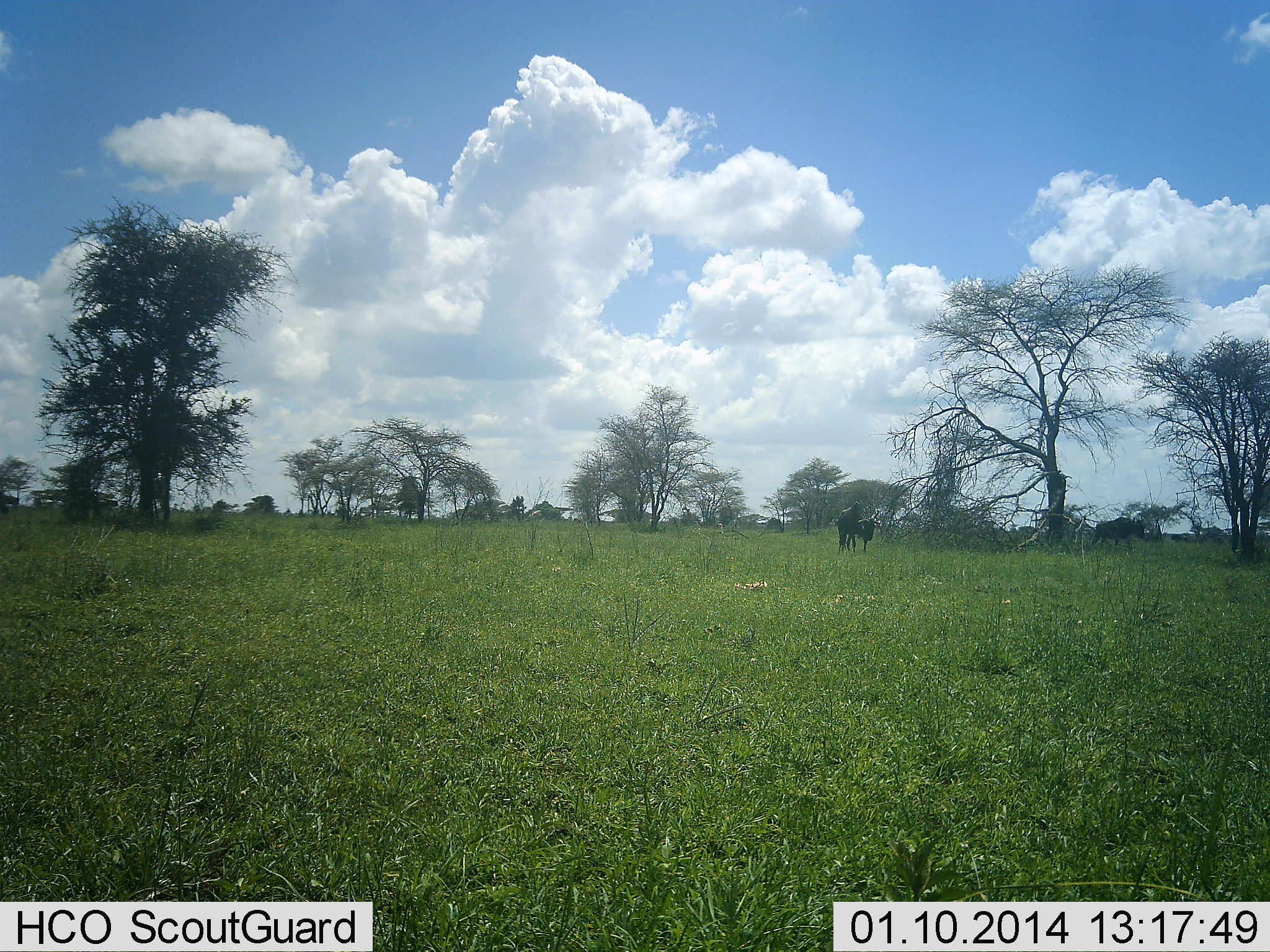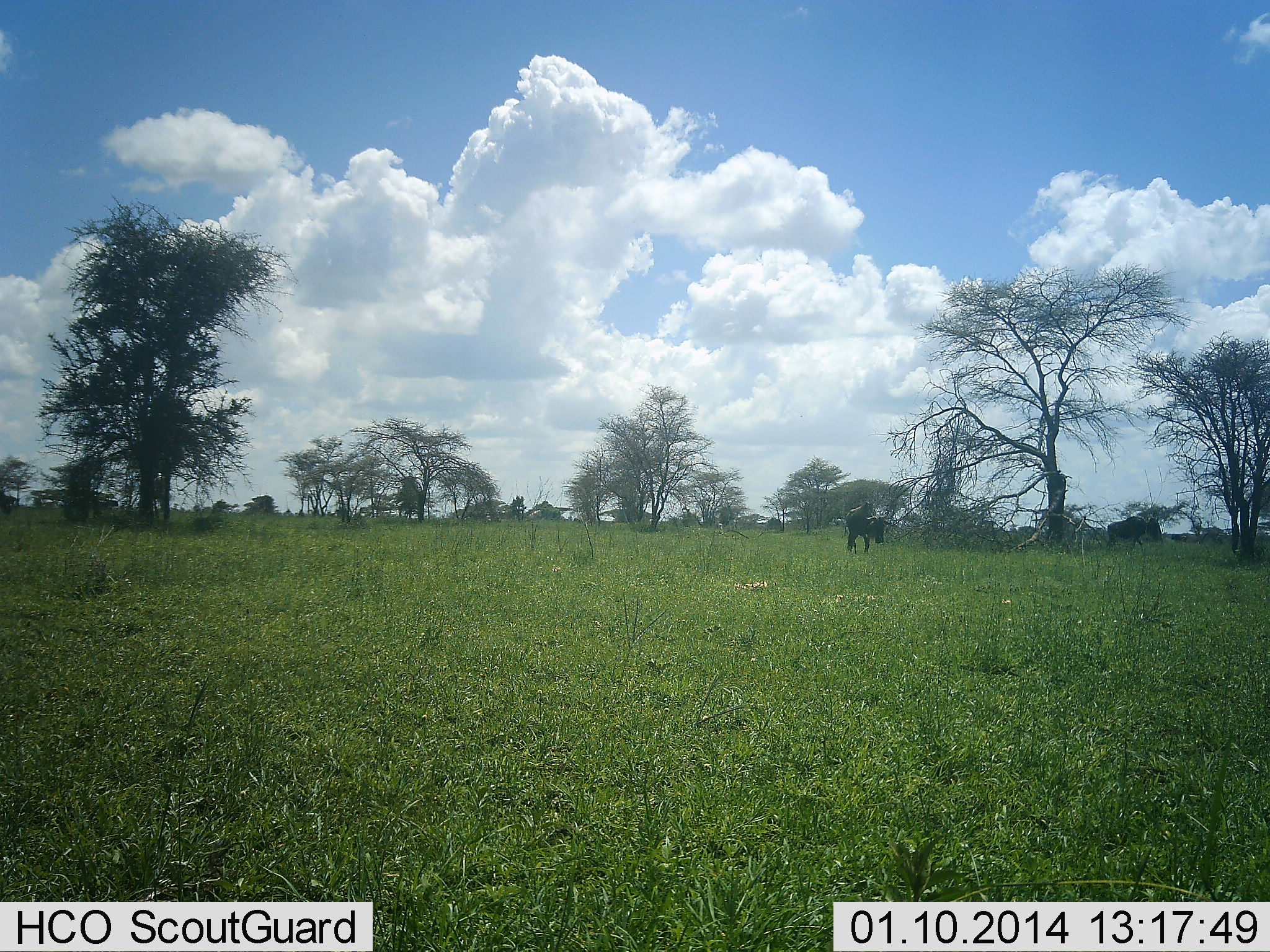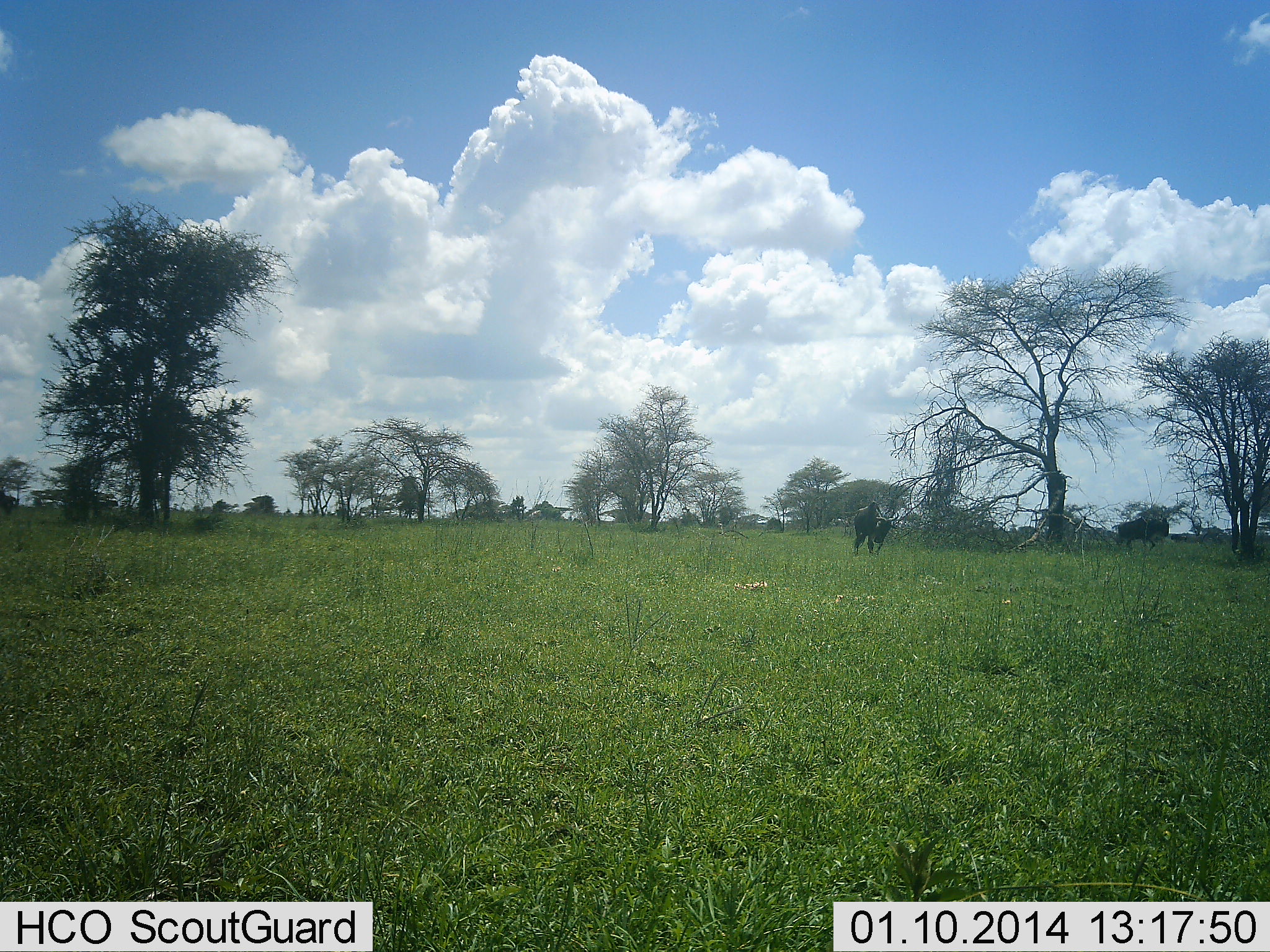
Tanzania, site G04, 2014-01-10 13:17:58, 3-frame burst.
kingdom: Animalia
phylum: Chordata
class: Mammalia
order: Artiodactyla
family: Bovidae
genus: Connochaetes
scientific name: Connochaetes taurinus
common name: blue wildebeest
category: wildebeest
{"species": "wildebeest (blue wildebeest) (Connochaetes taurinus)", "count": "2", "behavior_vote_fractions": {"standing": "17%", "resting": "0%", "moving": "88%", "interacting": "1%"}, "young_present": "0%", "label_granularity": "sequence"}